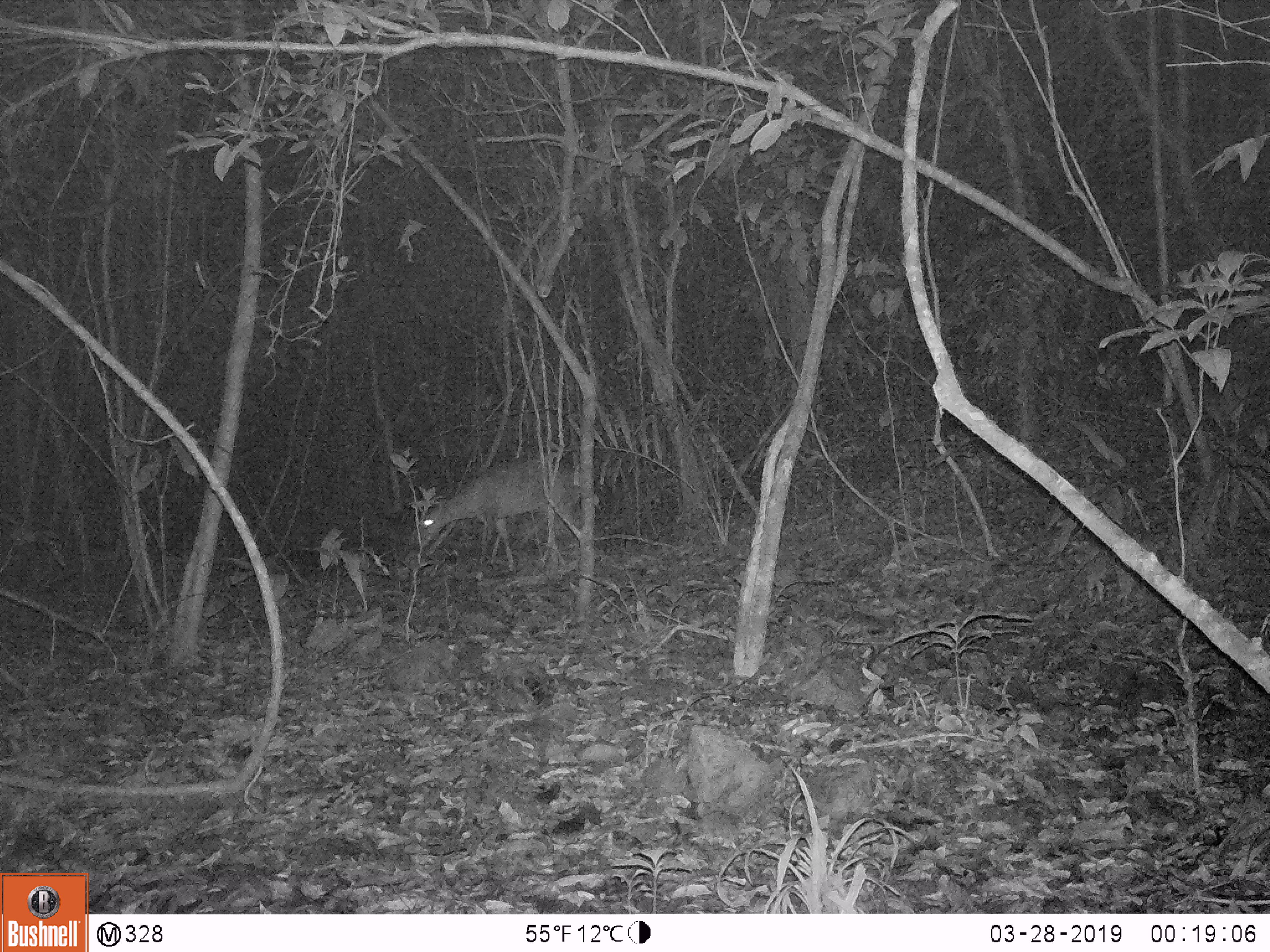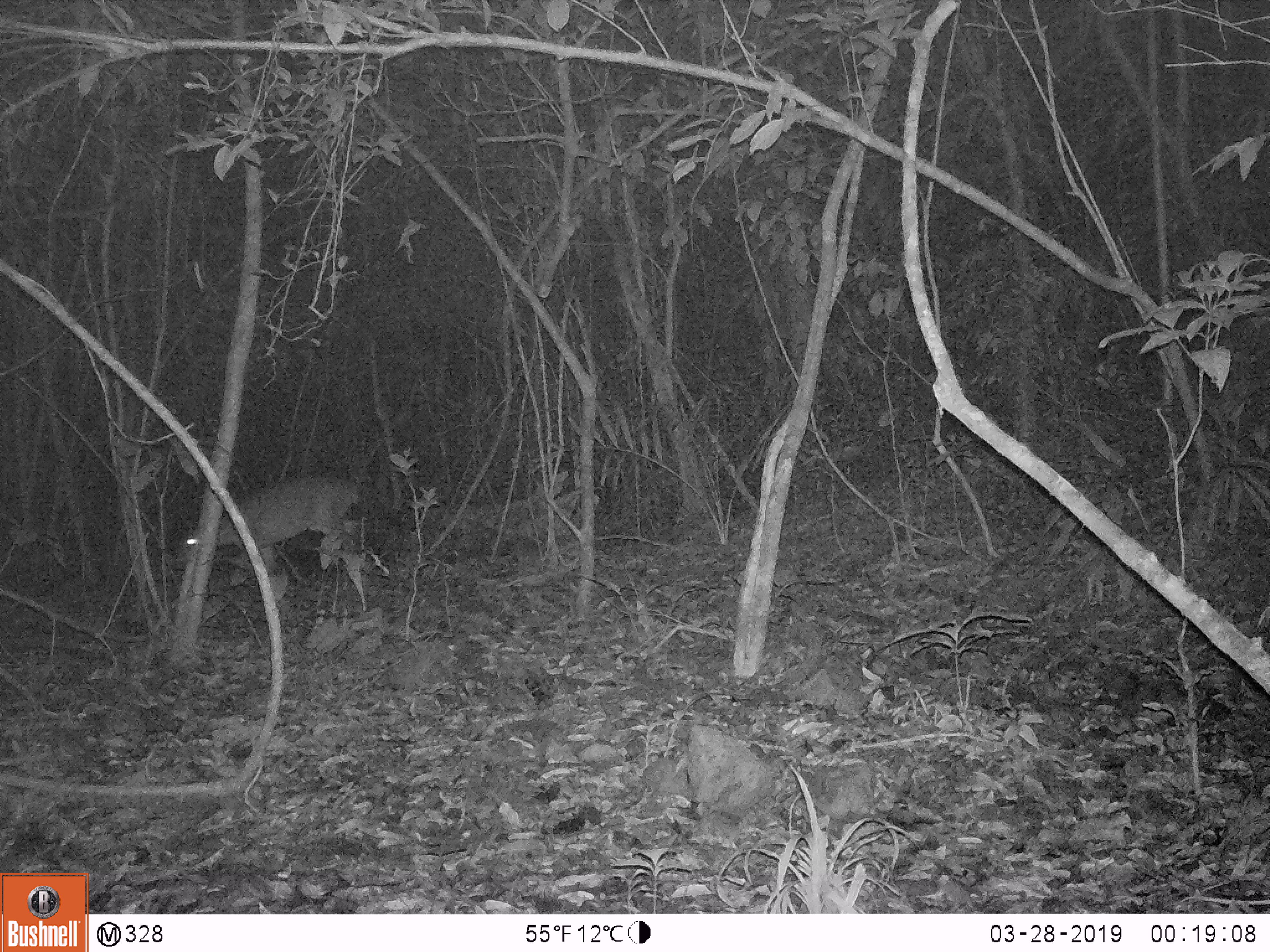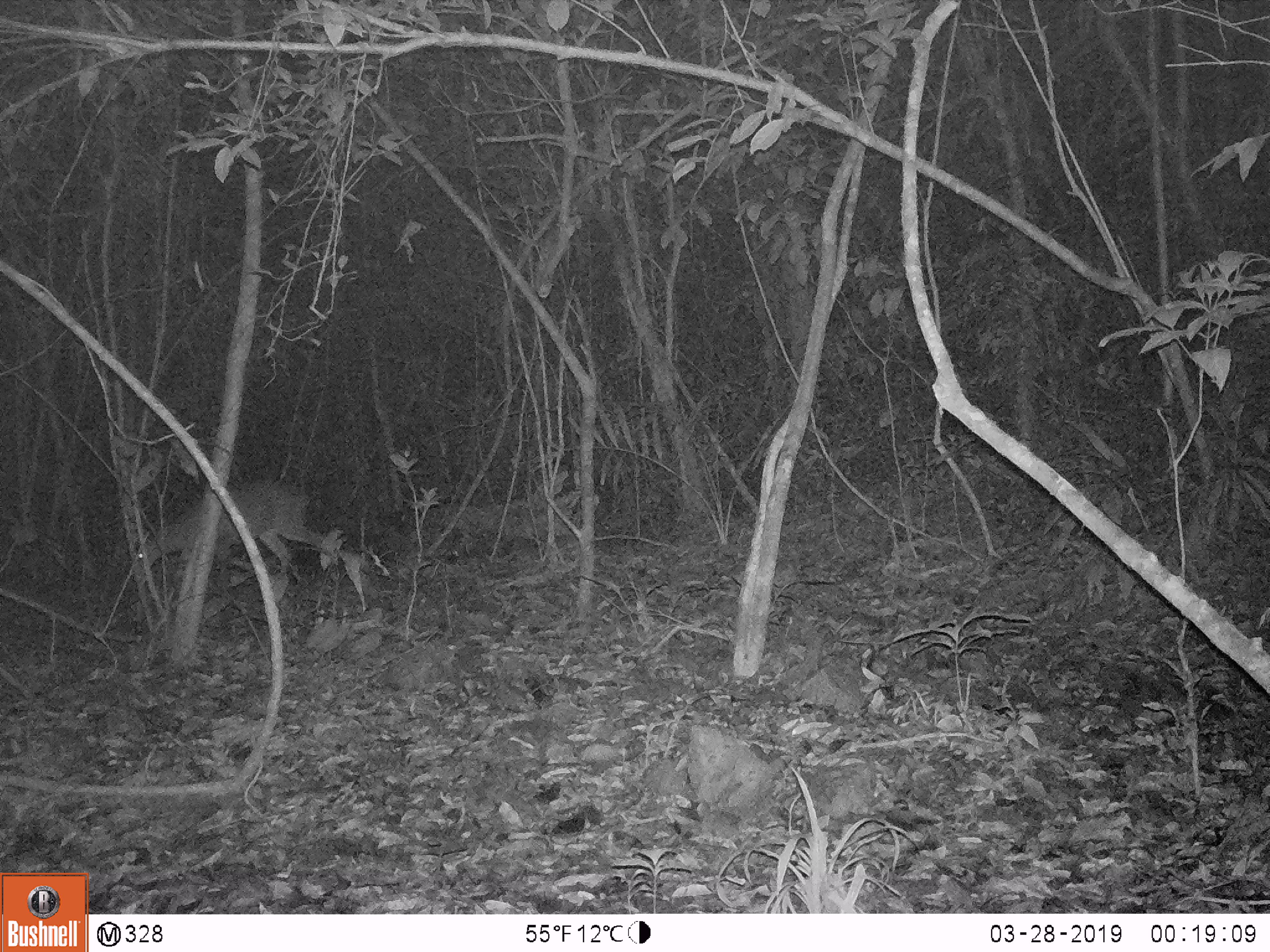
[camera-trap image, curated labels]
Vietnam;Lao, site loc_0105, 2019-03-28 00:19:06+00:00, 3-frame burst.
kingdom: Animalia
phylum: Chordata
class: Mammalia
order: Artiodactyla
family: Cervidae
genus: Muntiacus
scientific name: Muntiacus vuquangensis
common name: large-antlered muntjac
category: large antlered muntjac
Large antlered muntjac (large-antlered muntjac) (Muntiacus vuquangensis). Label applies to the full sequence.